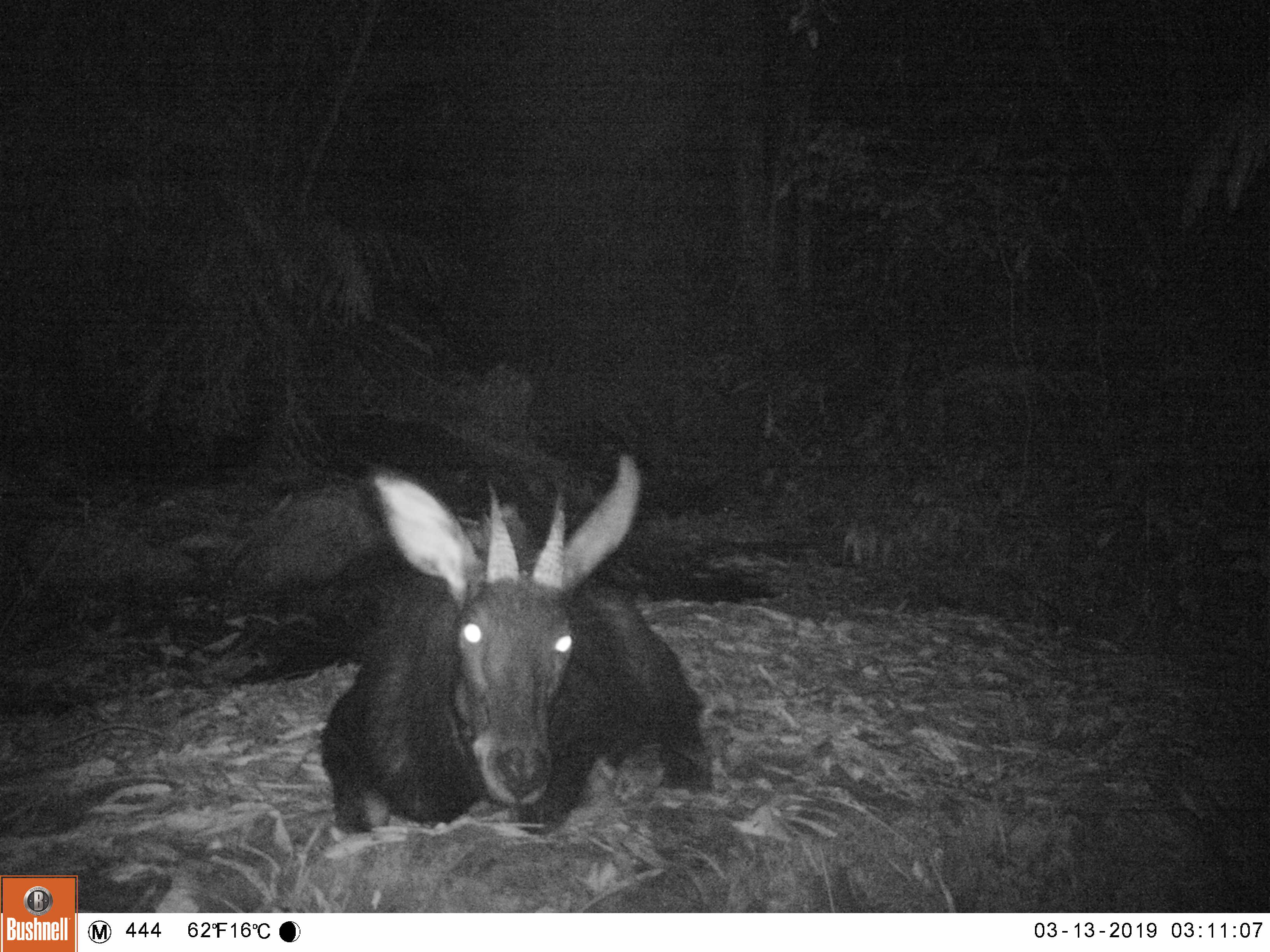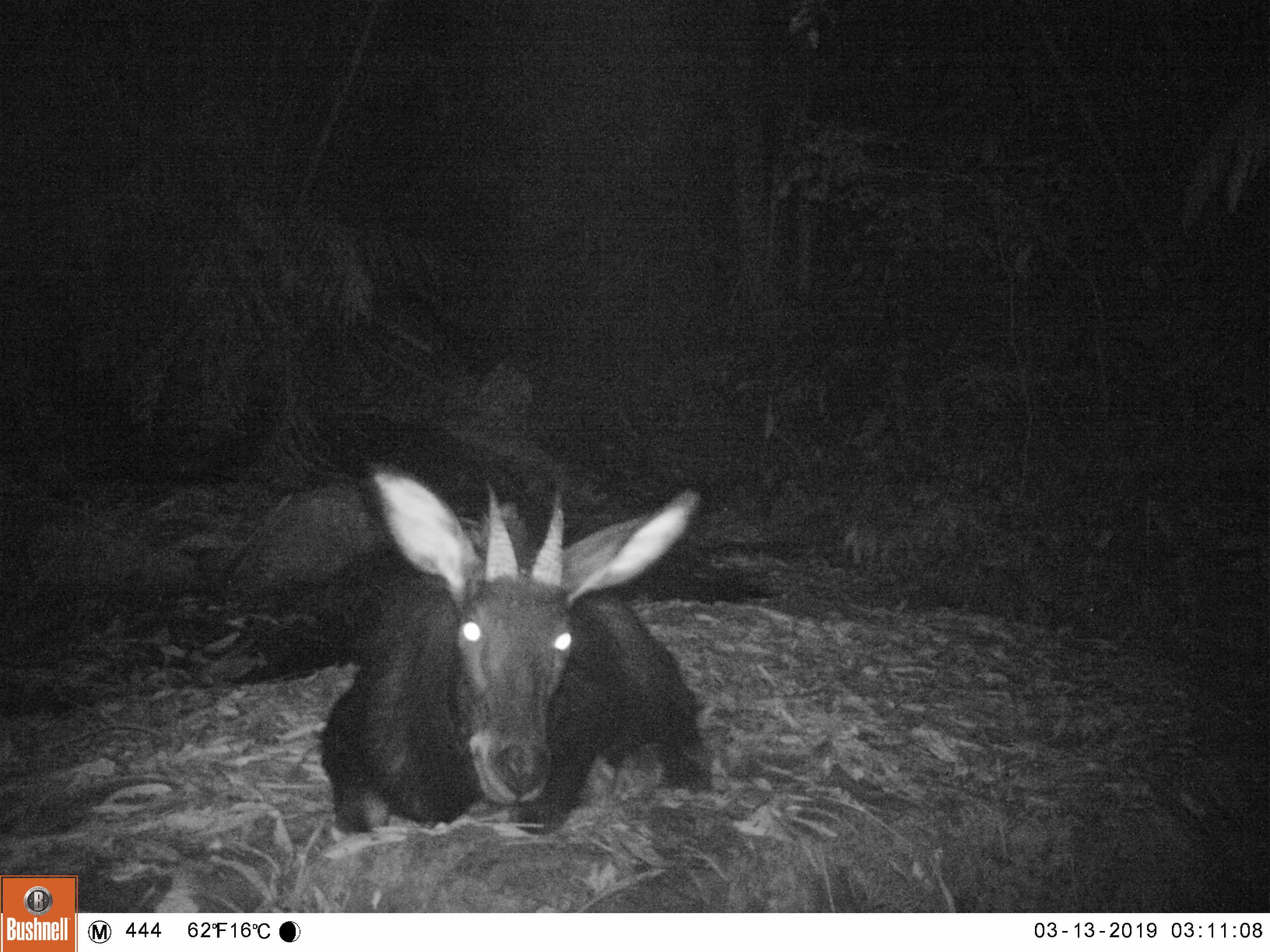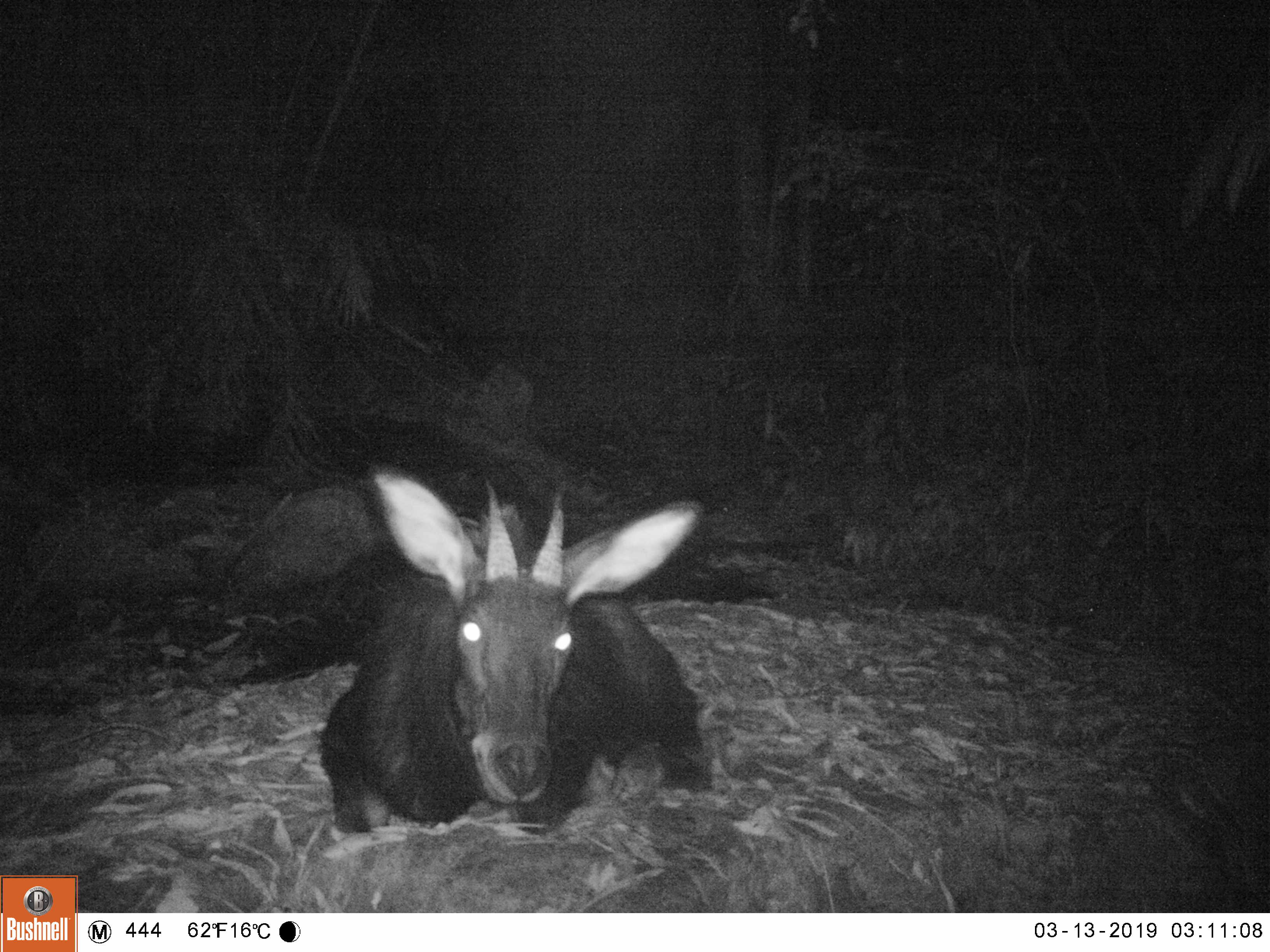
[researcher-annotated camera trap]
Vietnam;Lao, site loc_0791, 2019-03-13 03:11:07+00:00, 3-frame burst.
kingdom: Animalia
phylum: Chordata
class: Mammalia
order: Artiodactyla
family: Bovidae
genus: Capricornis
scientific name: Capricornis sumatraensis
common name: chinese serow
Chinese serow (Capricornis sumatraensis). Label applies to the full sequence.